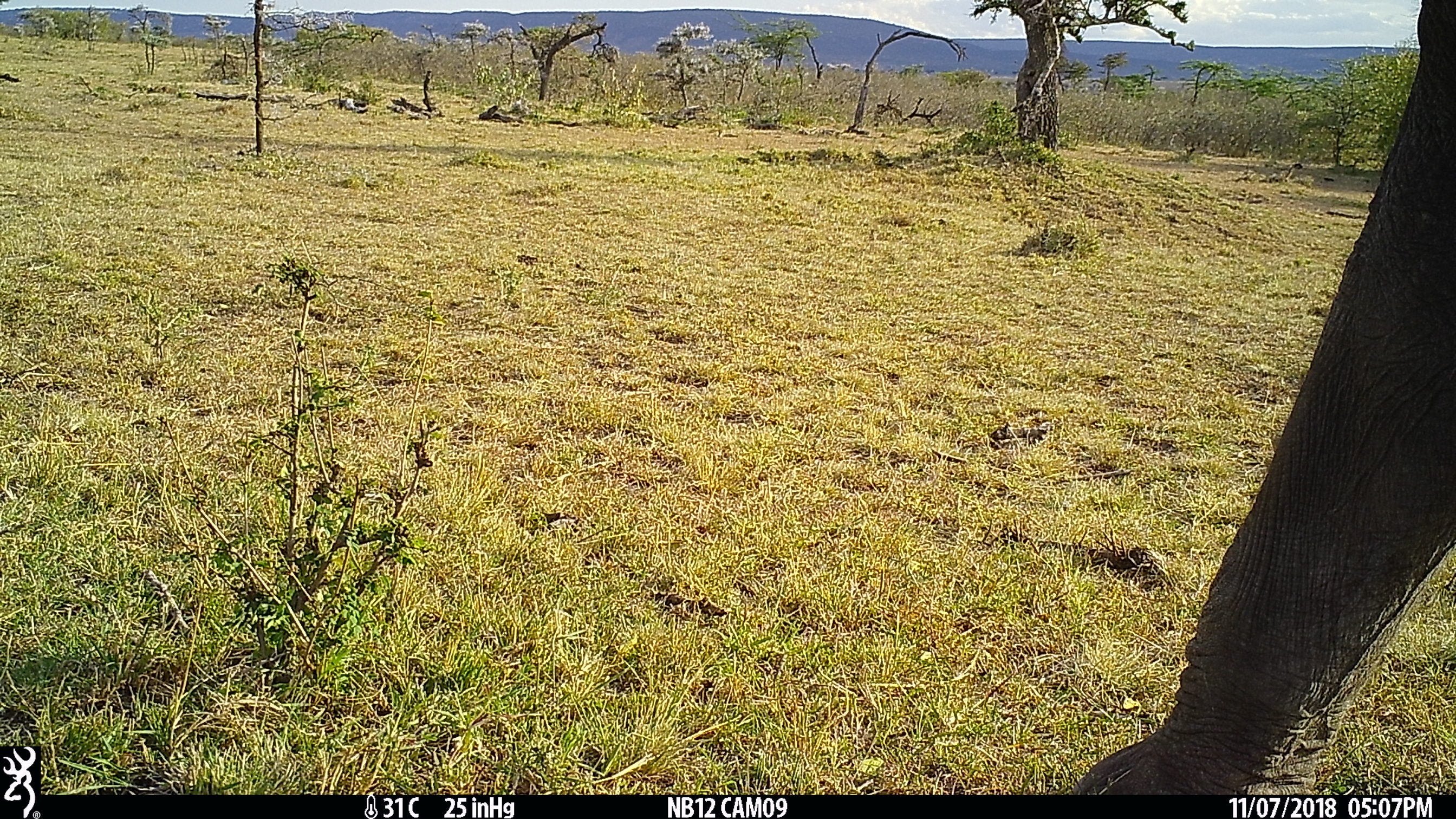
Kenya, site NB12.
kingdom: Animalia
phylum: Chordata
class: Mammalia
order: Proboscidea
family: Elephantidae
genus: Loxodonta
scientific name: Loxodonta africana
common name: elephant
Elephant (Loxodonta africana).